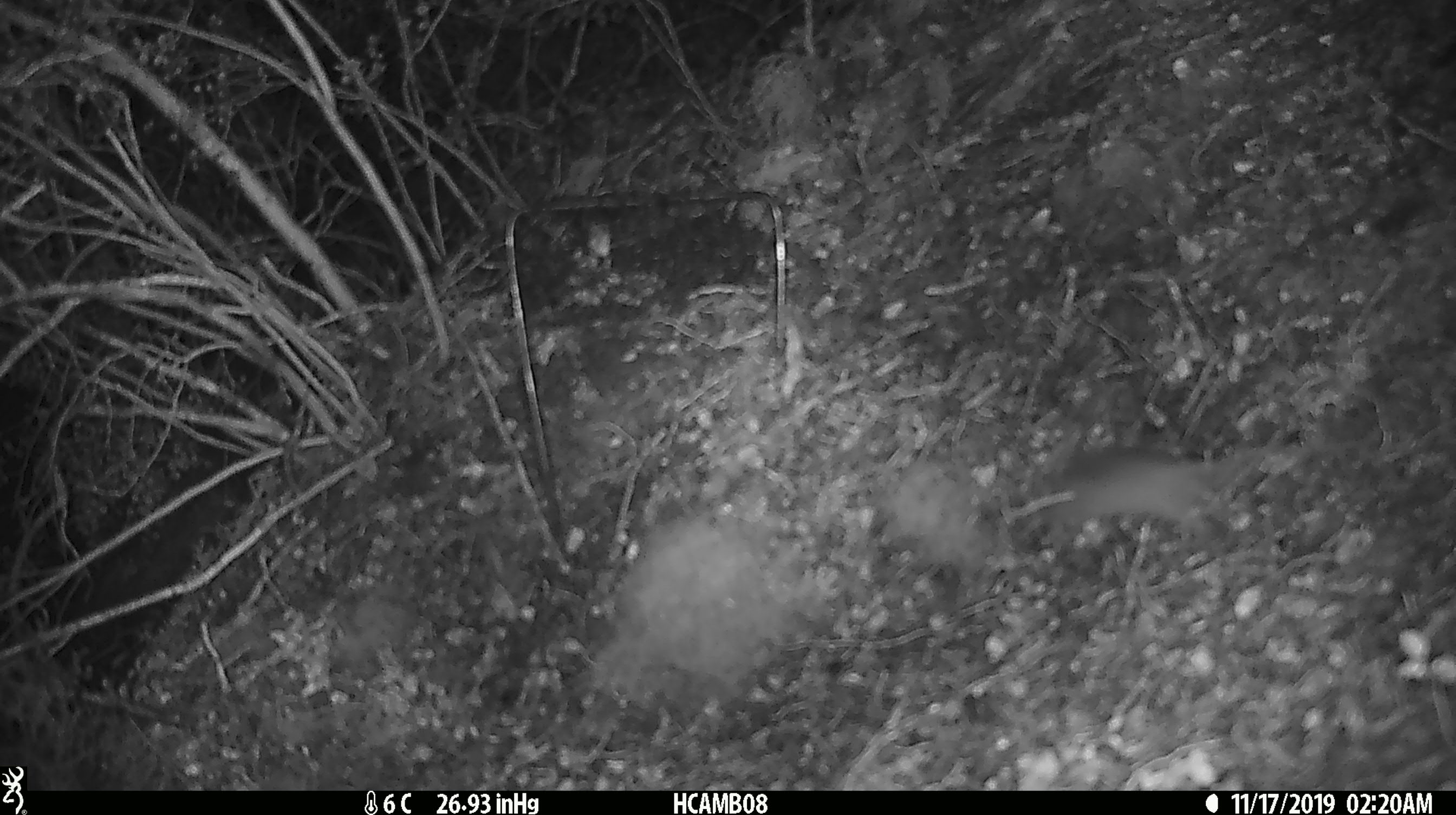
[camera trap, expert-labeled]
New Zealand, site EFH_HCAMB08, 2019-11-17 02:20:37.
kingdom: Animalia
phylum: Chordata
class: Mammalia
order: Rodentia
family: Muridae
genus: Mus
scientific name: Mus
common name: mouse